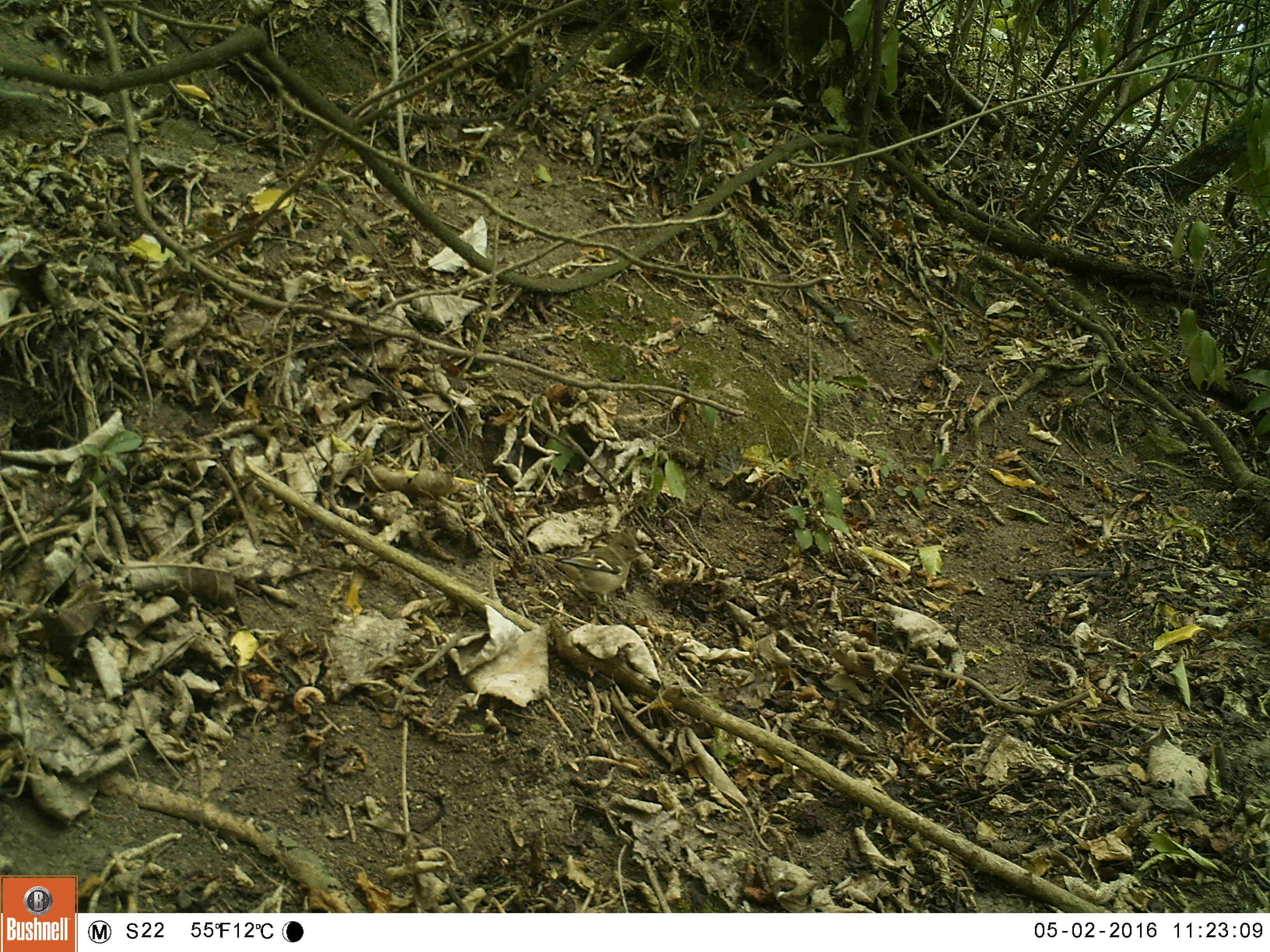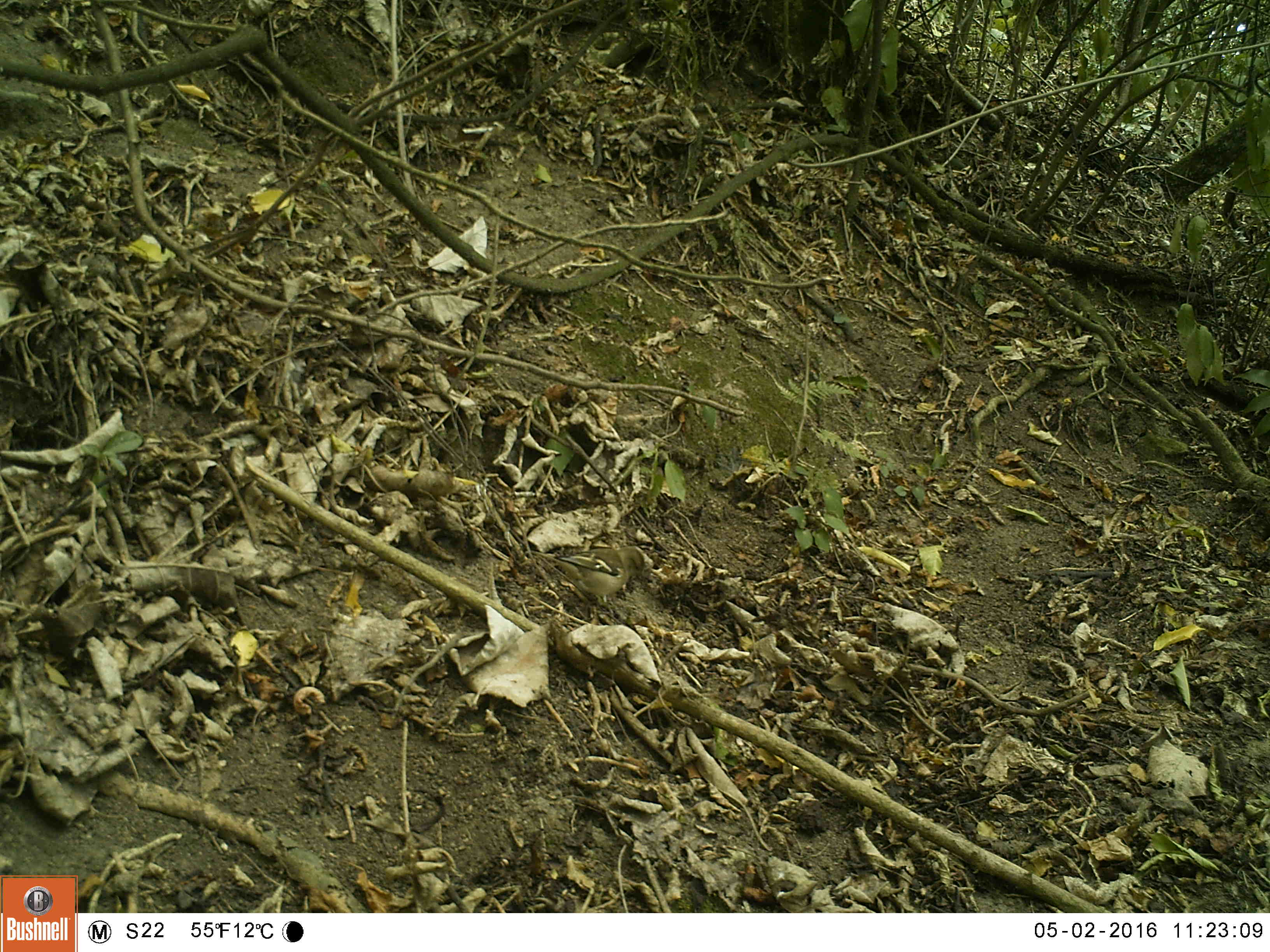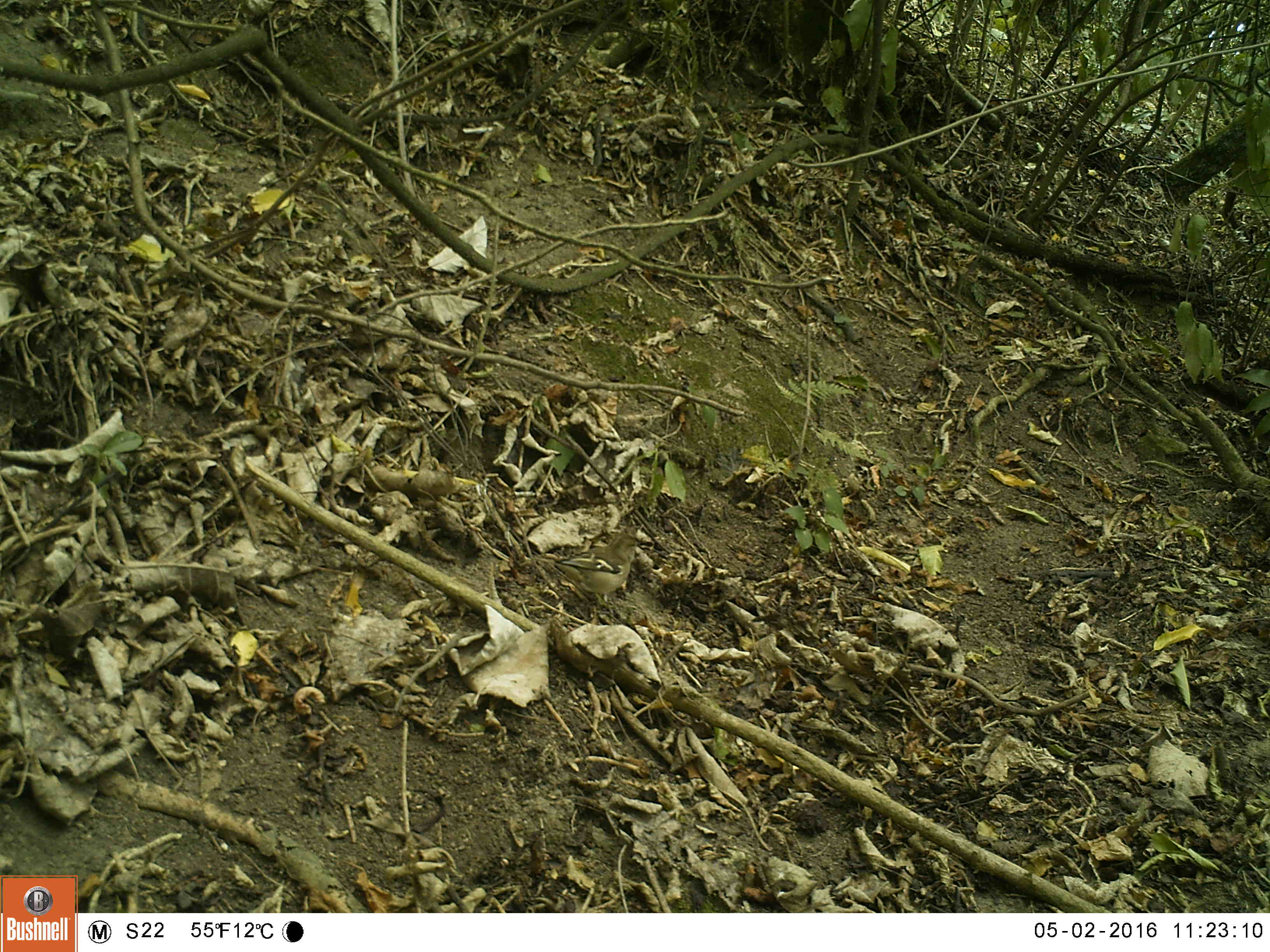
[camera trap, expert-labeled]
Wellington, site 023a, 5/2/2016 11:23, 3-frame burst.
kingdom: Animalia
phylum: Chordata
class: Aves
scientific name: Aves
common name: bird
Bird (Aves).